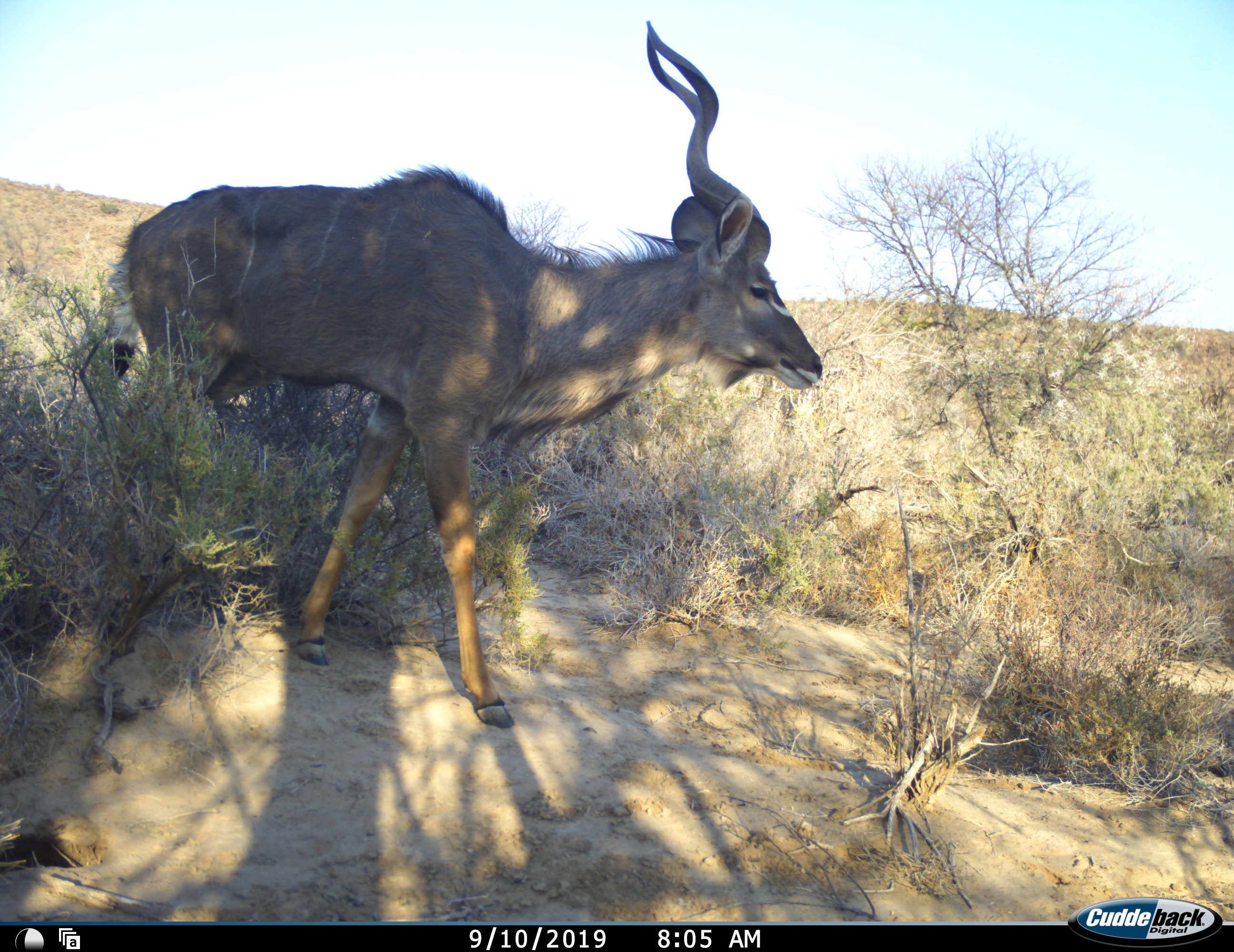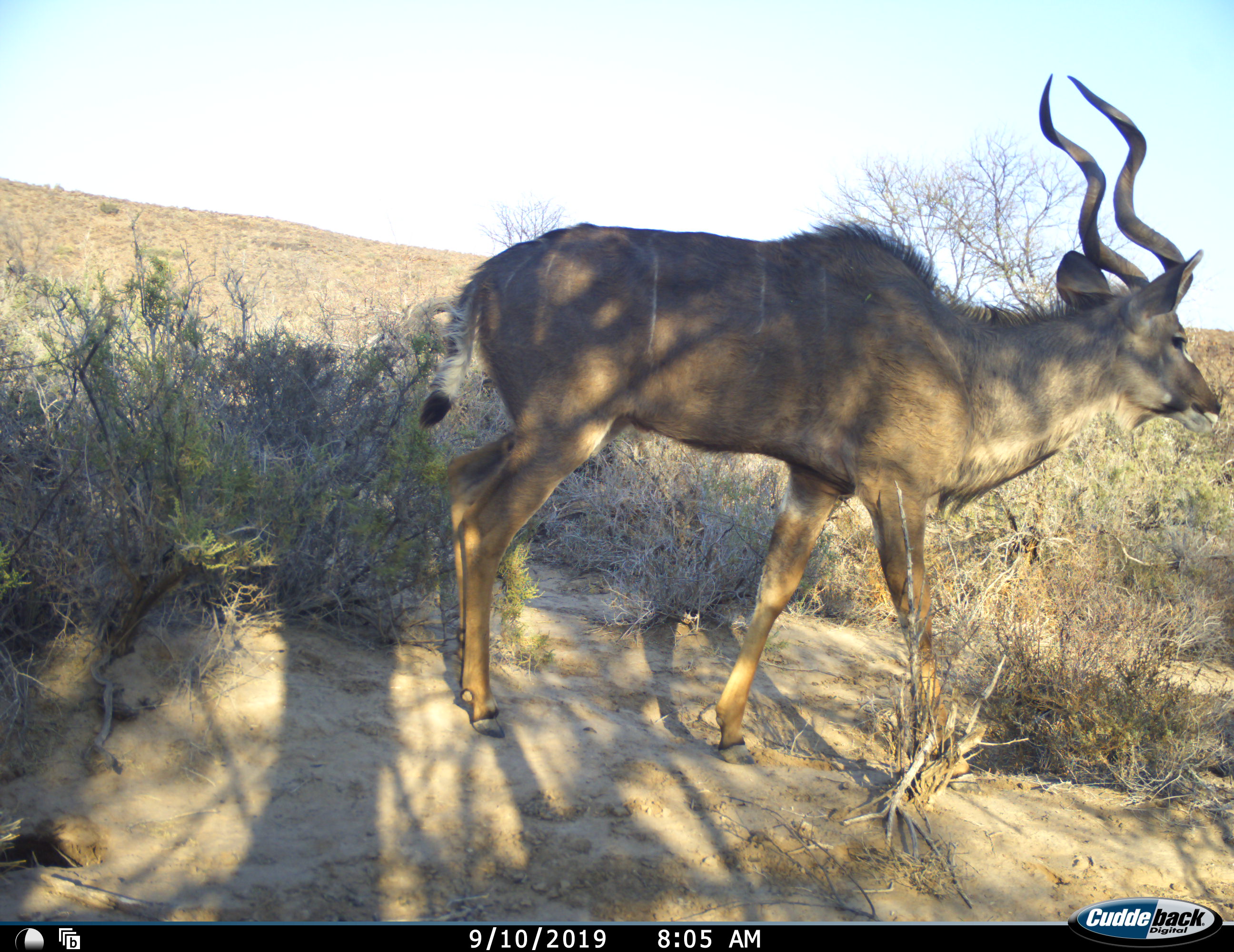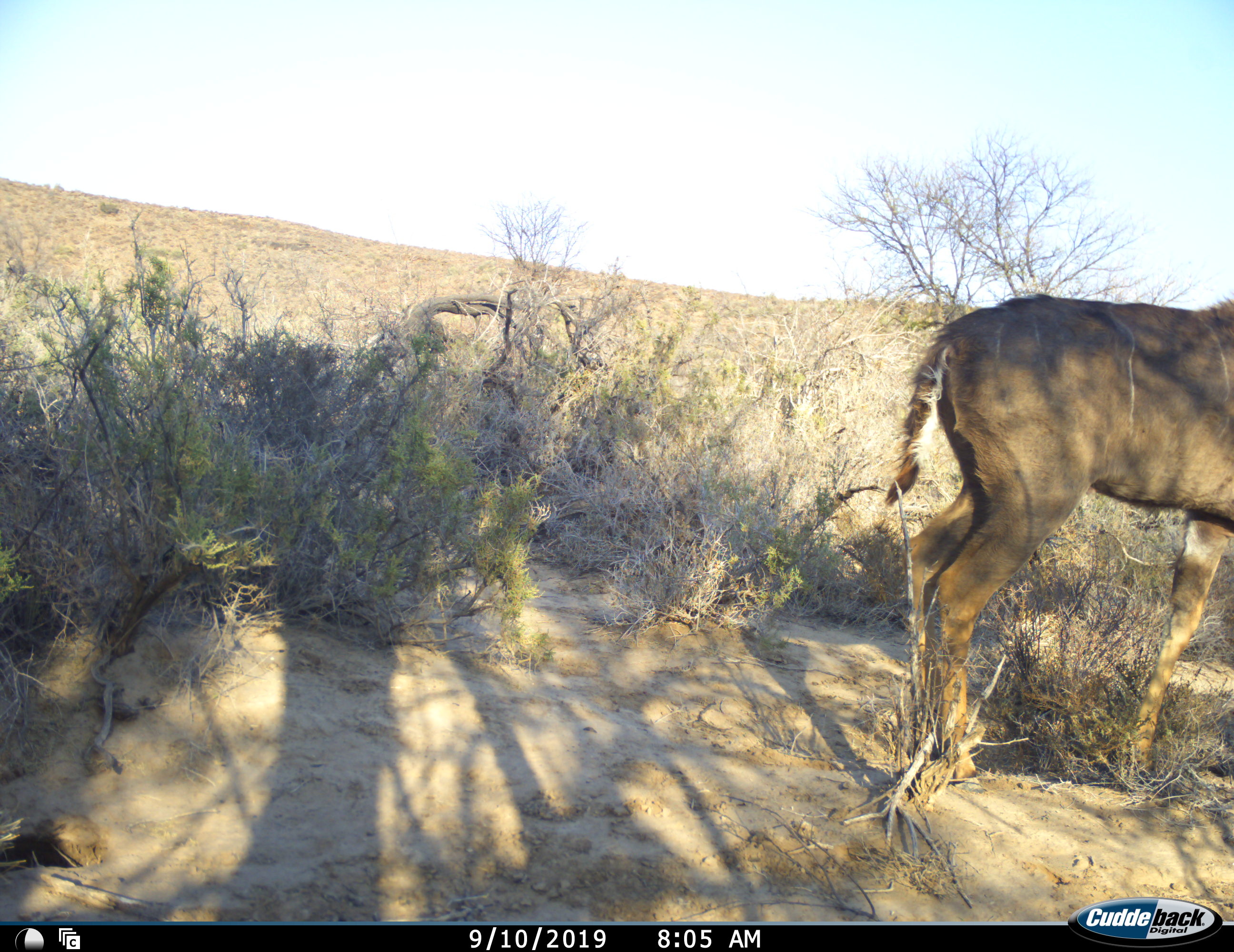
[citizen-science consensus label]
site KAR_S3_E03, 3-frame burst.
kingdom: Animalia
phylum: Chordata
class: Mammalia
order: Artiodactyla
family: Bovidae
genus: Tragelaphus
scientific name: Tragelaphus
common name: kudu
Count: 1.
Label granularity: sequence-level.